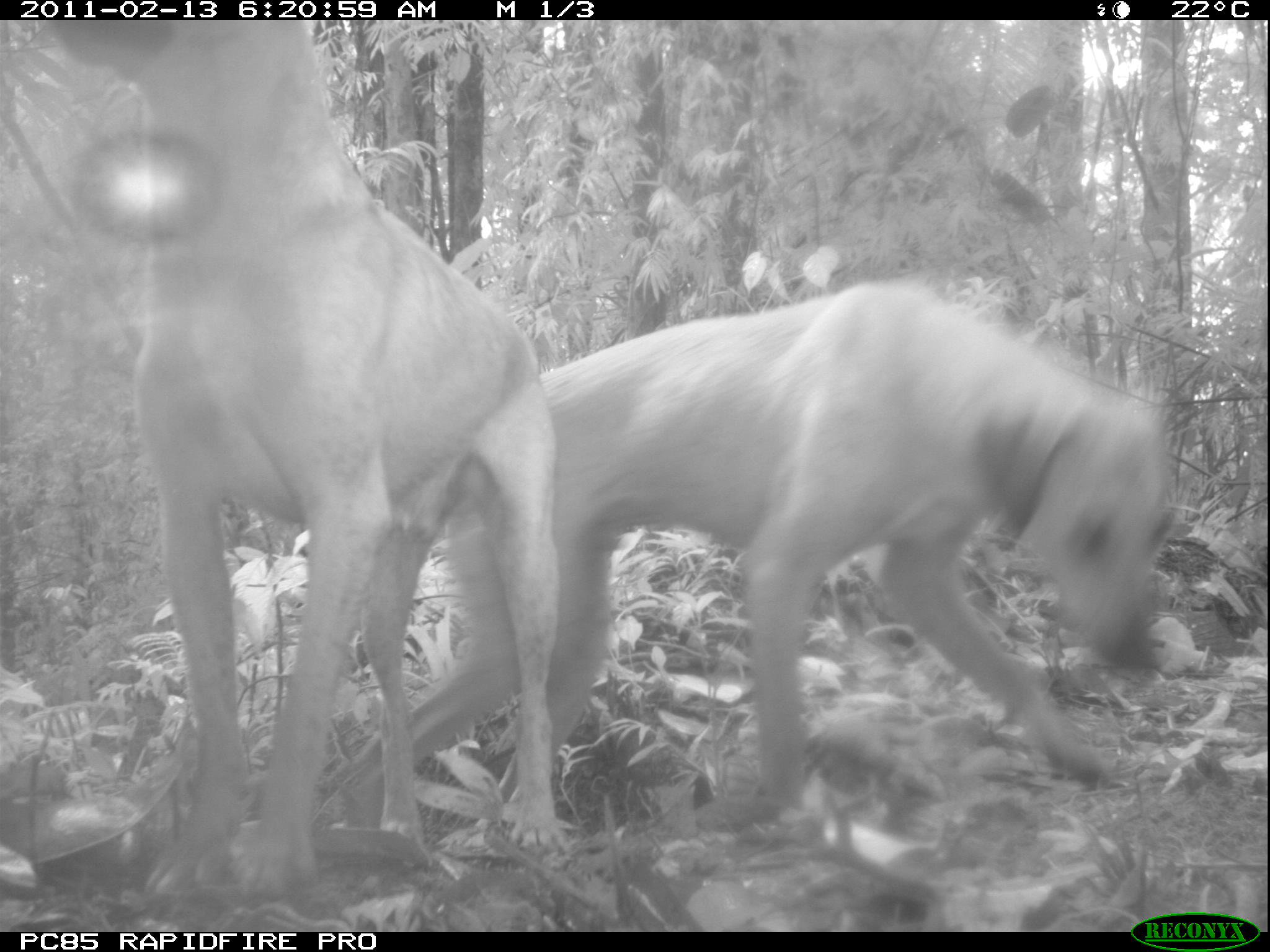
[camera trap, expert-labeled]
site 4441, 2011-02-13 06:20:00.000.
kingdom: Animalia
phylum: Chordata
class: Mammalia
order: Carnivora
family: Canidae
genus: Canis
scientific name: Canis familiaris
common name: domestic dog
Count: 2.